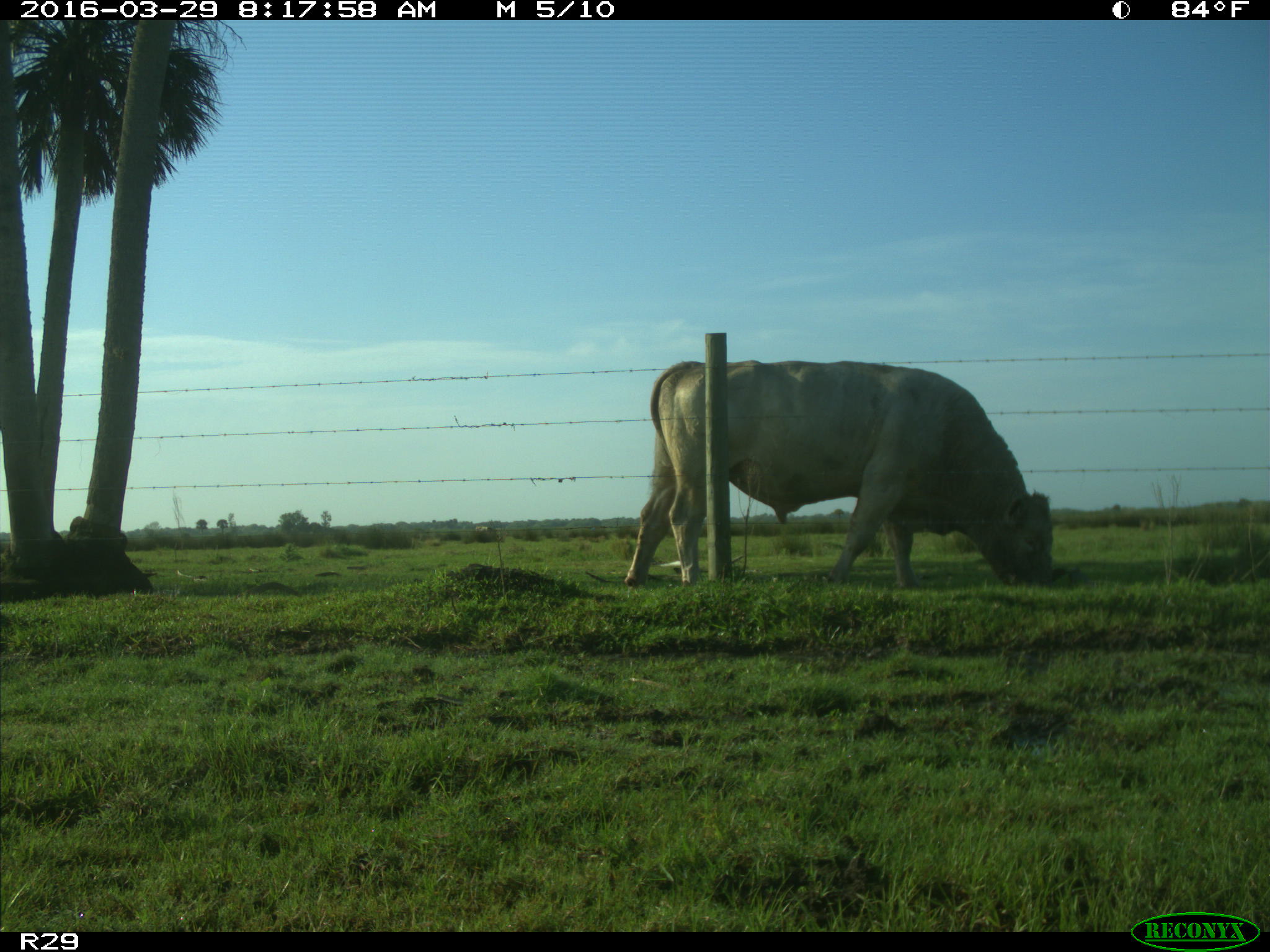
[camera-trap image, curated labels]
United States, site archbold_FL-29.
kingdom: Animalia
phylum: Chordata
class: Mammalia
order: Artiodactyla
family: Bovidae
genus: Bos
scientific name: Bos taurus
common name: domestic cow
Bos taurus (domestic cow).